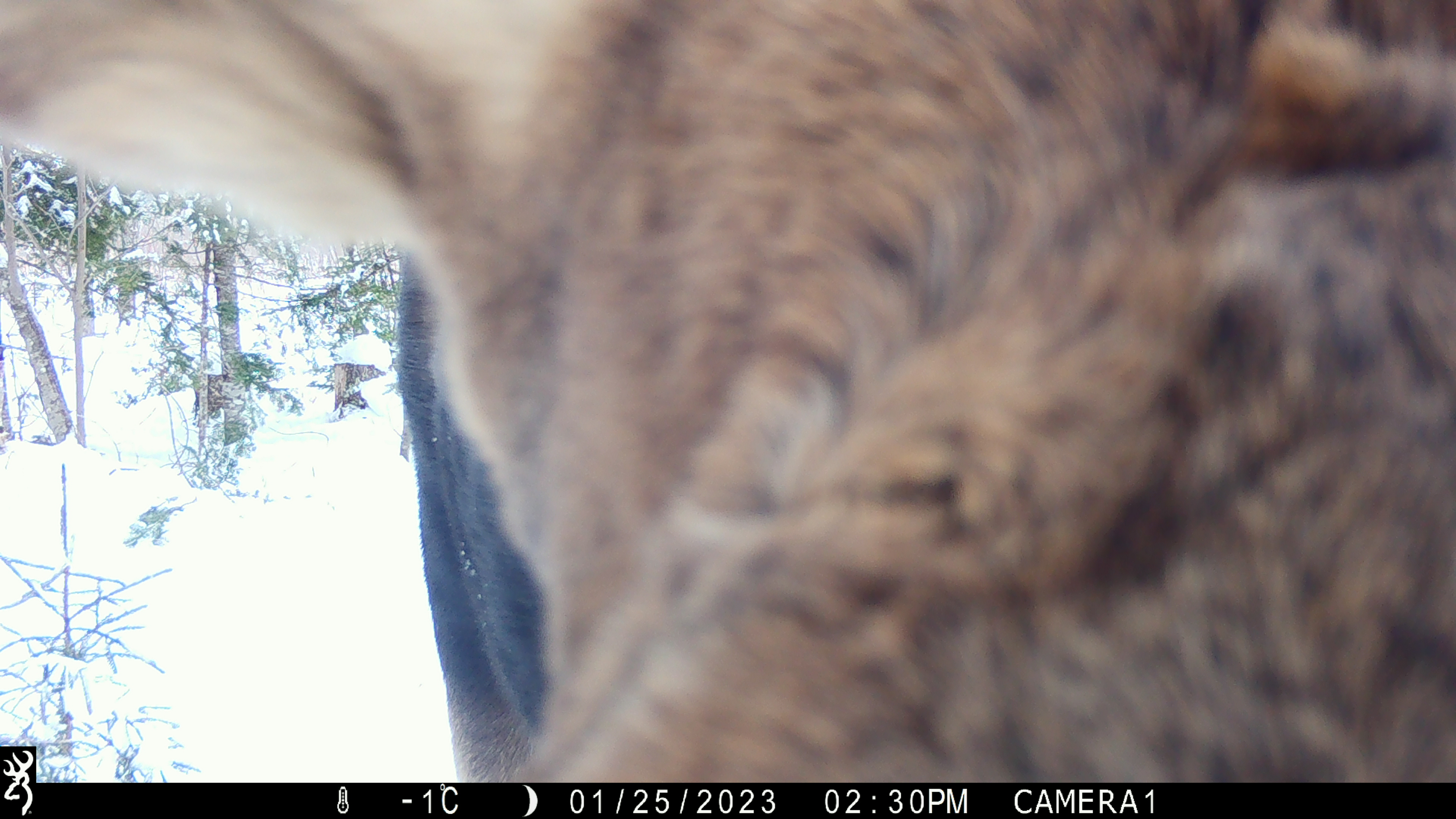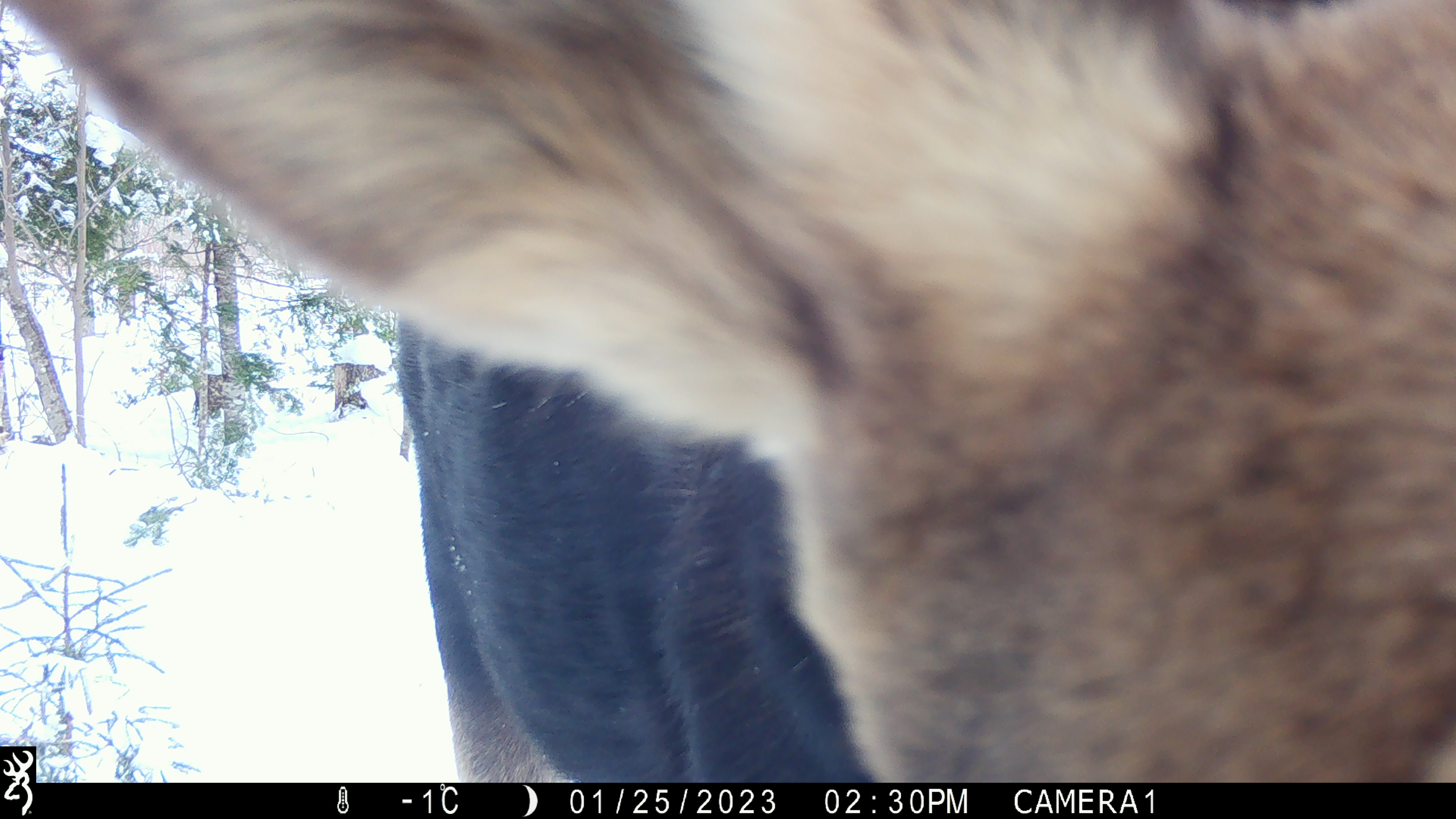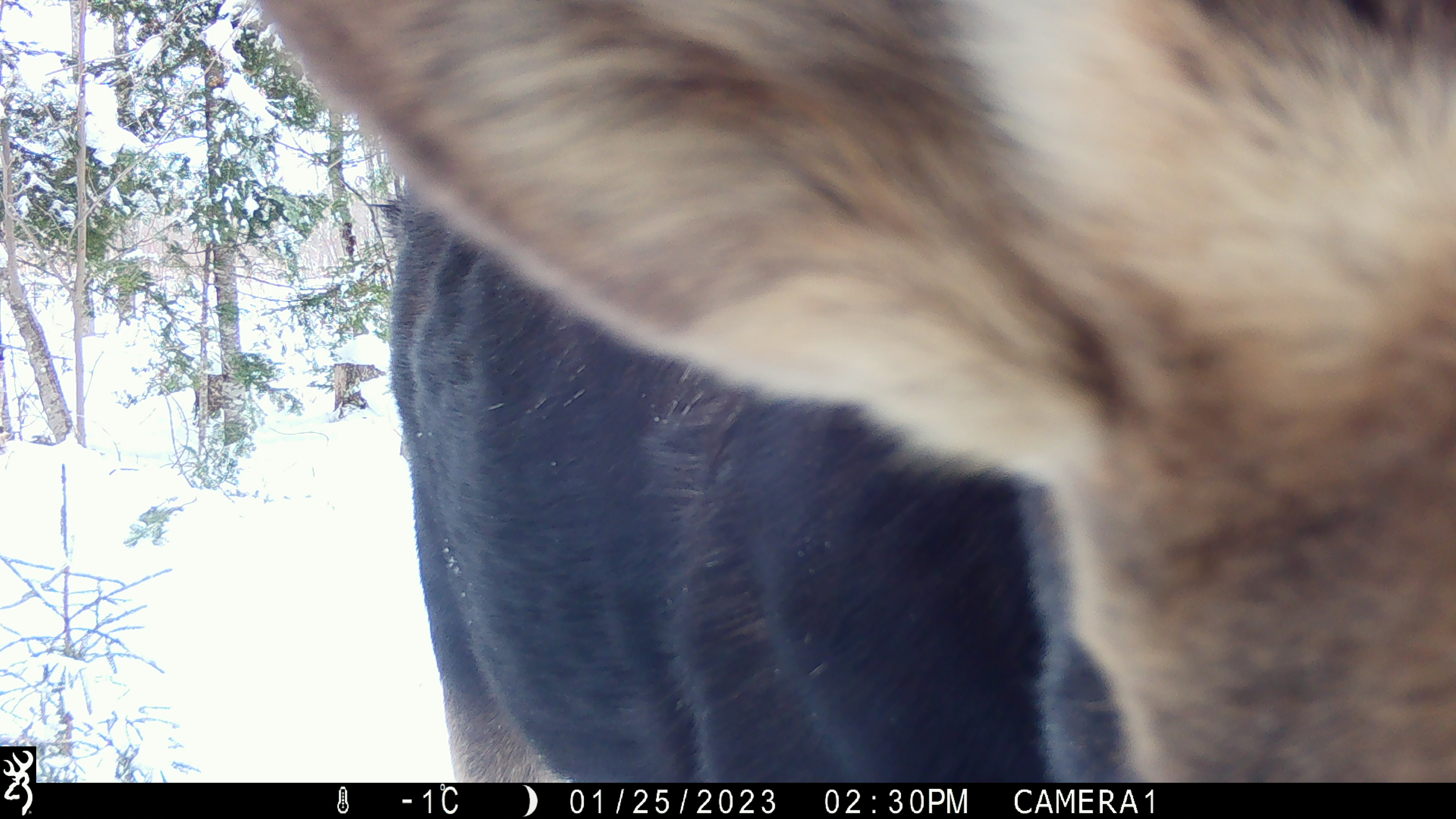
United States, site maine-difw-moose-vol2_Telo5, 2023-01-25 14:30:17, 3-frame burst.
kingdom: Animalia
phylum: Chordata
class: Mammalia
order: Artiodactyla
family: Cervidae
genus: Alces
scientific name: Alces alces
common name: moose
Moose (Alces alces).